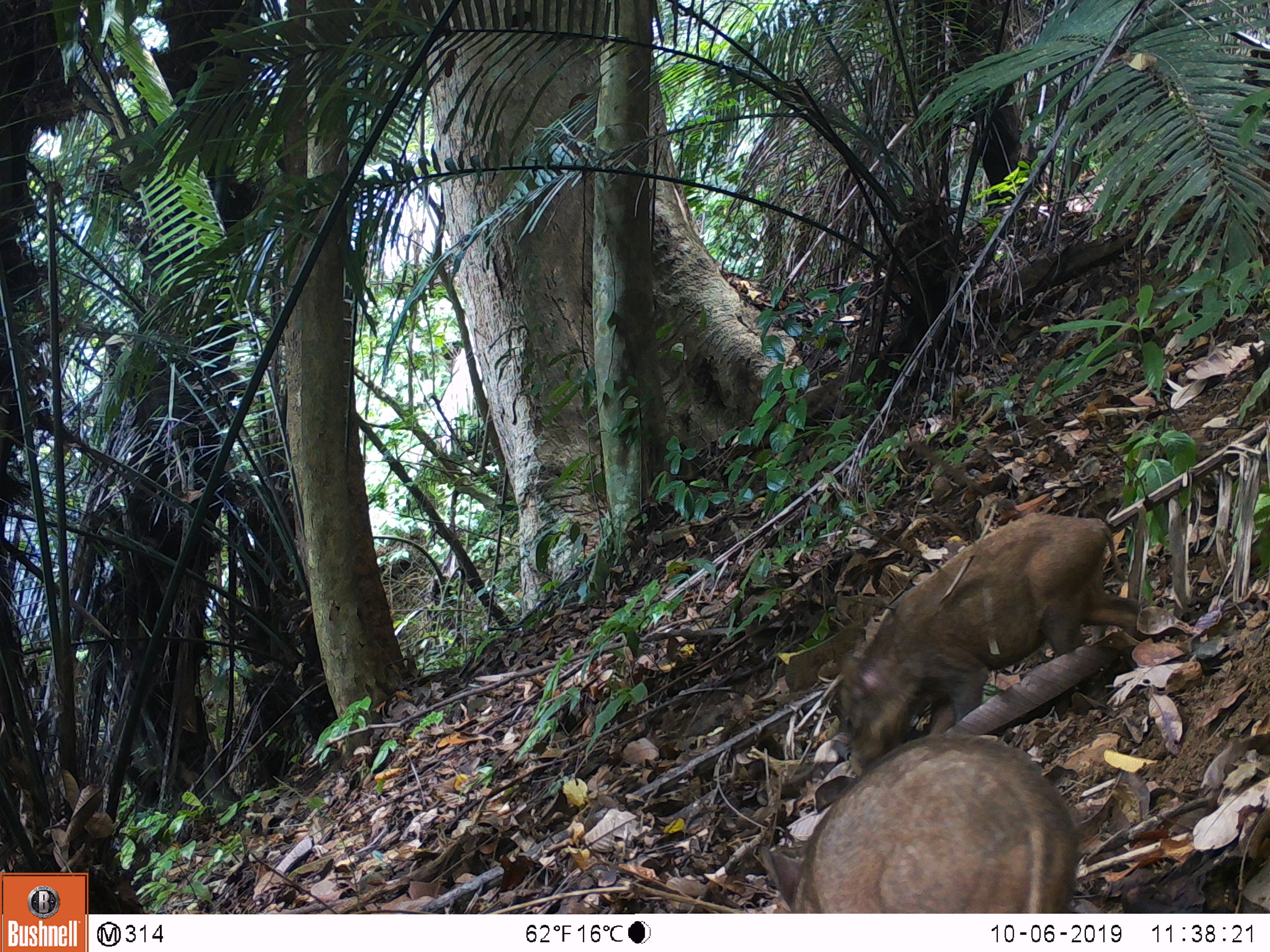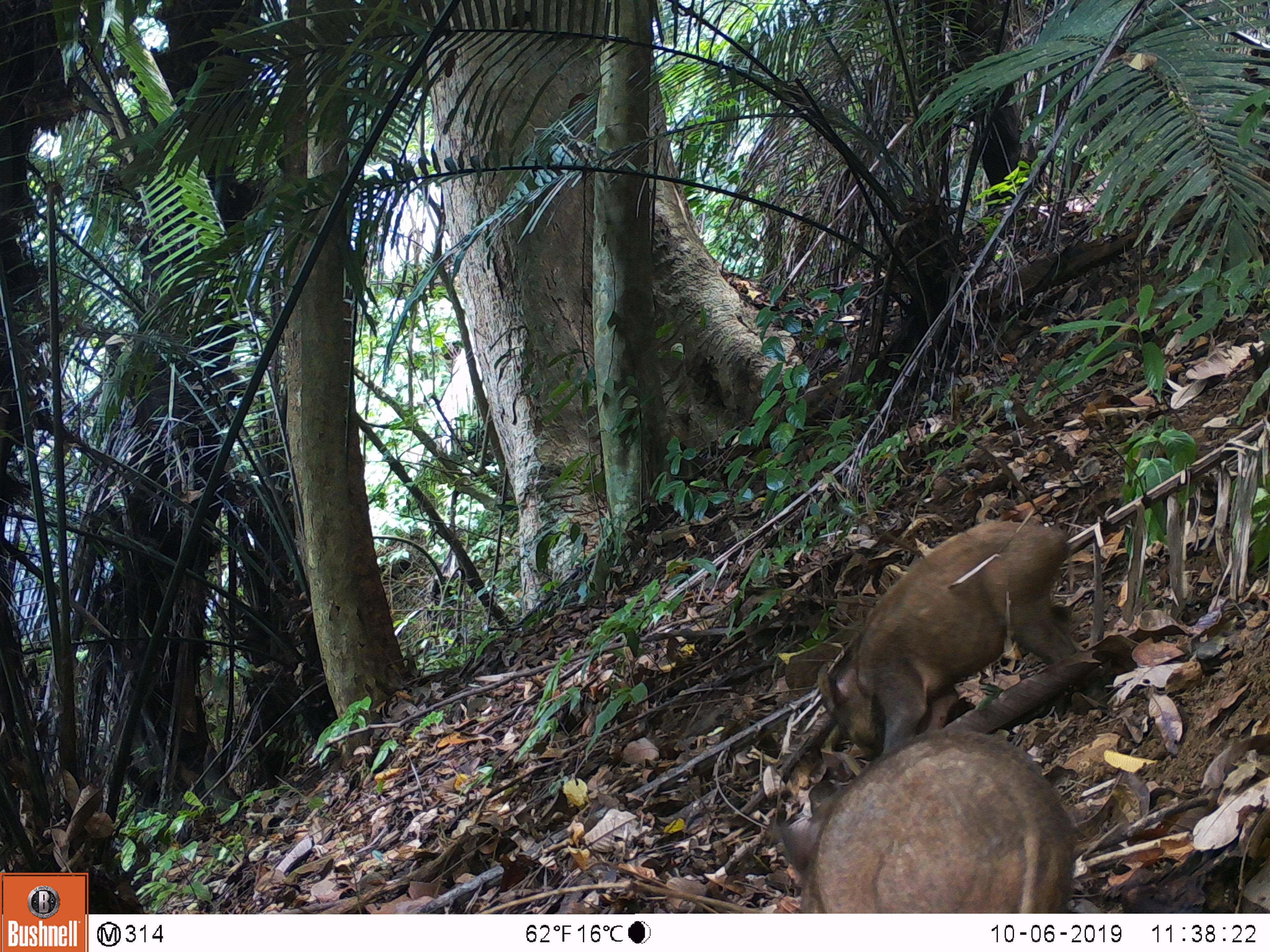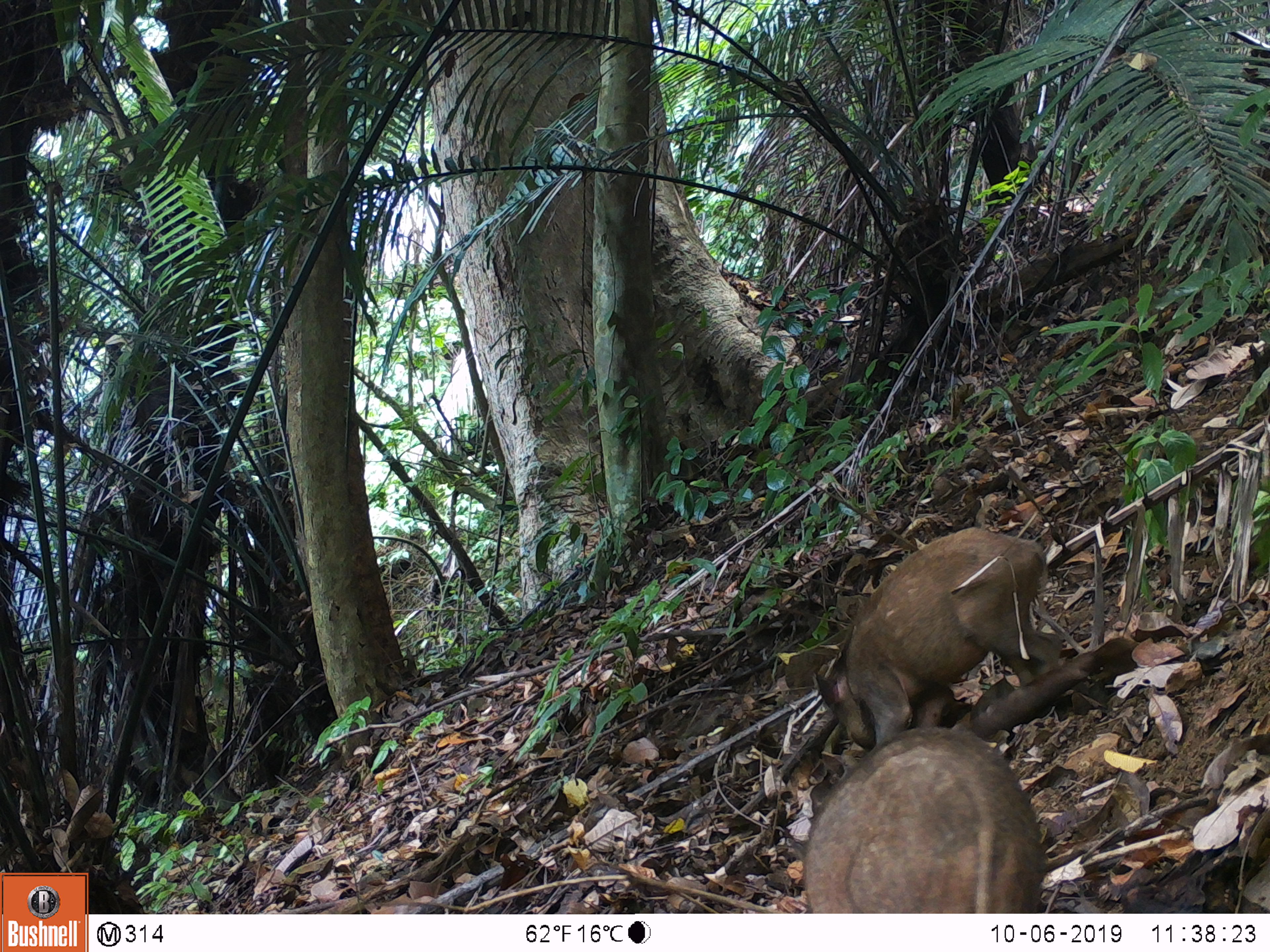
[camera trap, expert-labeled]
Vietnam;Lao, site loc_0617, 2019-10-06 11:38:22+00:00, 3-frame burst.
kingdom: Animalia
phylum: Chordata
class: Mammalia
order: Artiodactyla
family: Suidae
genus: Sus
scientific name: Sus scrofa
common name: eurasian wild pig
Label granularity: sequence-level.